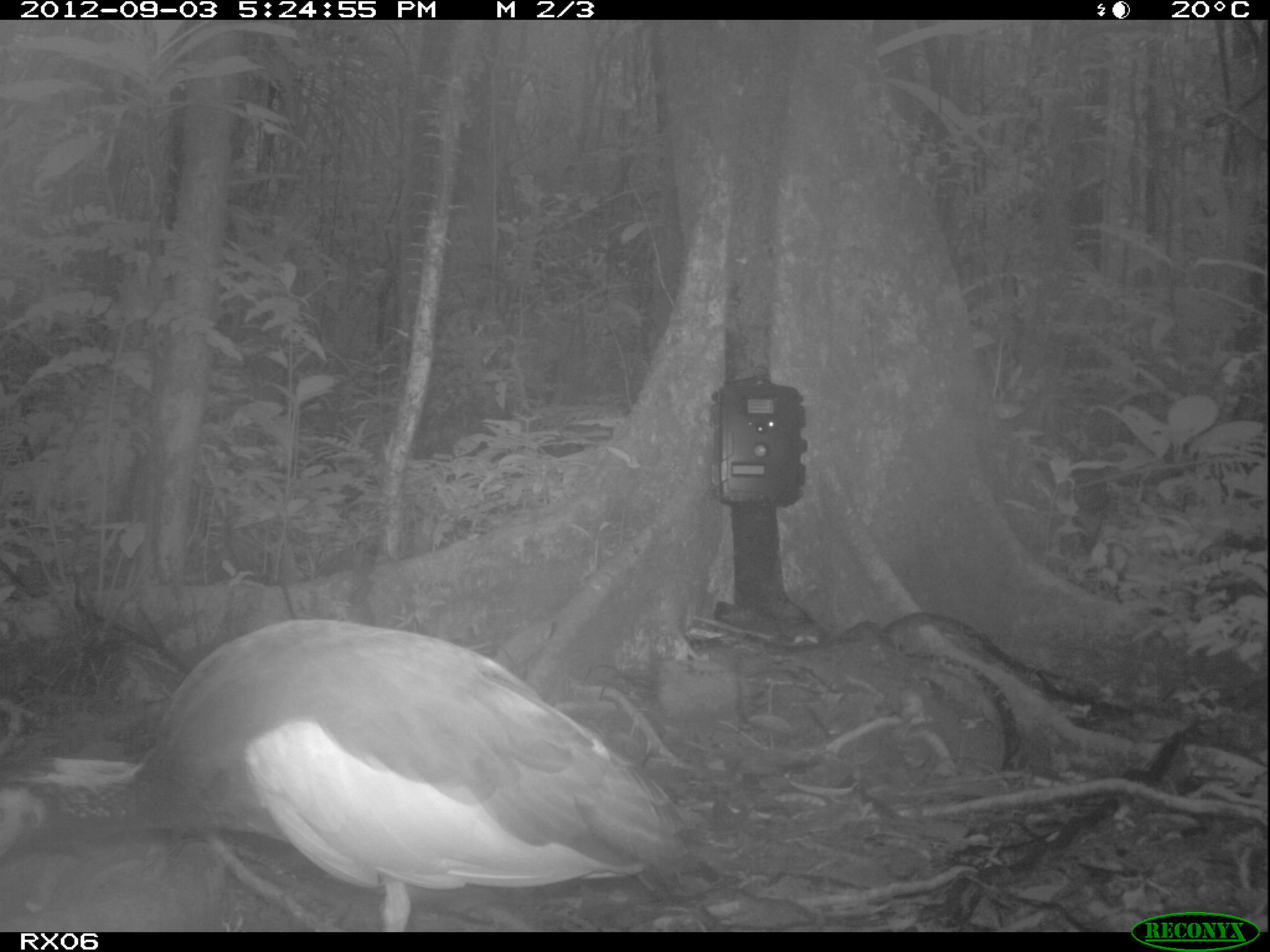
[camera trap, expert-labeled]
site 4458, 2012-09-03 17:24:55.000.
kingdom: Animalia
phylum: Chordata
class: Aves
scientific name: Aves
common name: bird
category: unknown bird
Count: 2.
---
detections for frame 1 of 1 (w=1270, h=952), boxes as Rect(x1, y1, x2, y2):
unknown bird: Rect(0, 620, 698, 927)